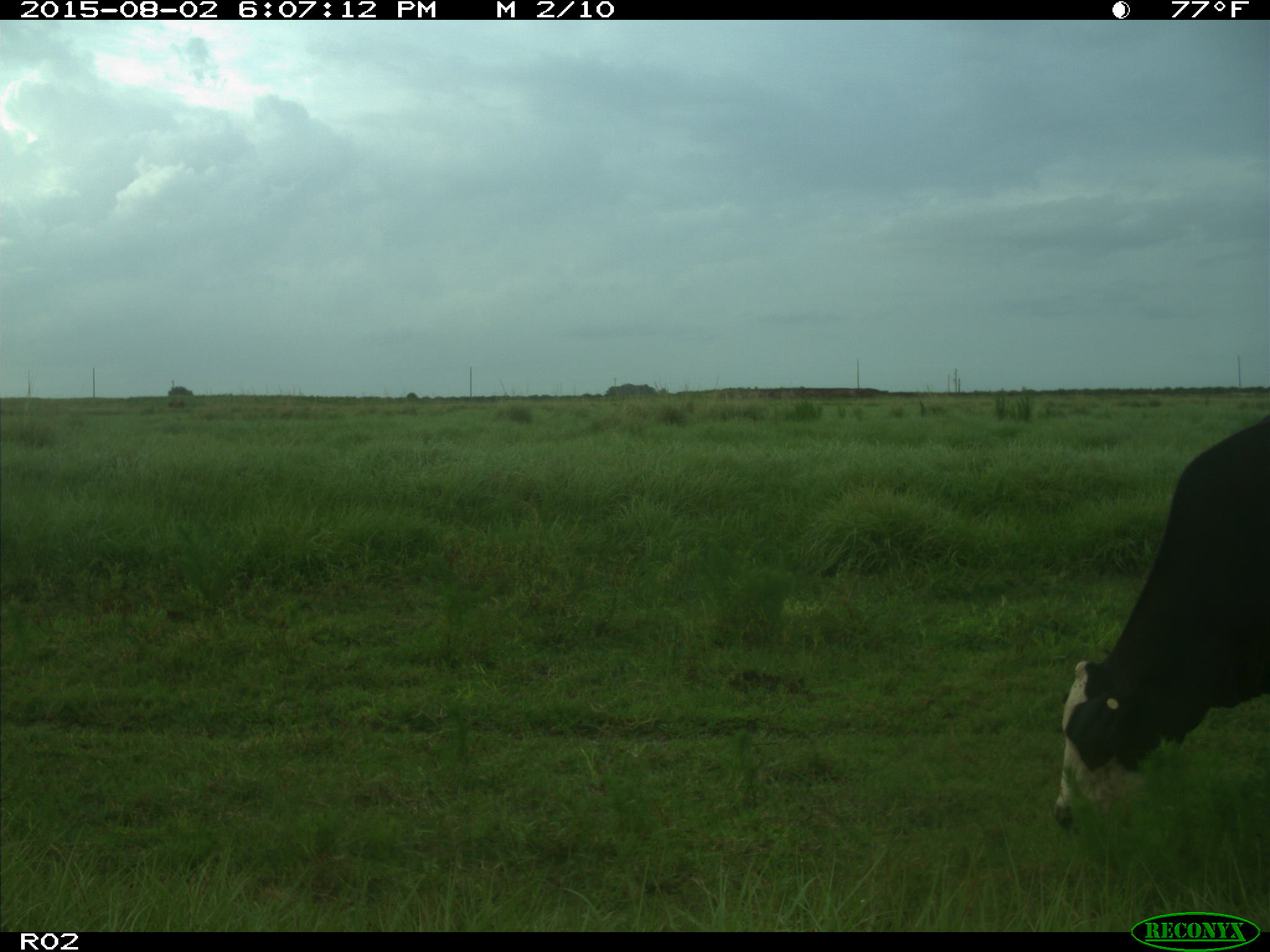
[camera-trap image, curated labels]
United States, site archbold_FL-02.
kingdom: Animalia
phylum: Chordata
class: Mammalia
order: Artiodactyla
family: Bovidae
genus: Bos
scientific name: Bos taurus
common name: domestic cow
Bos taurus (domestic cow).